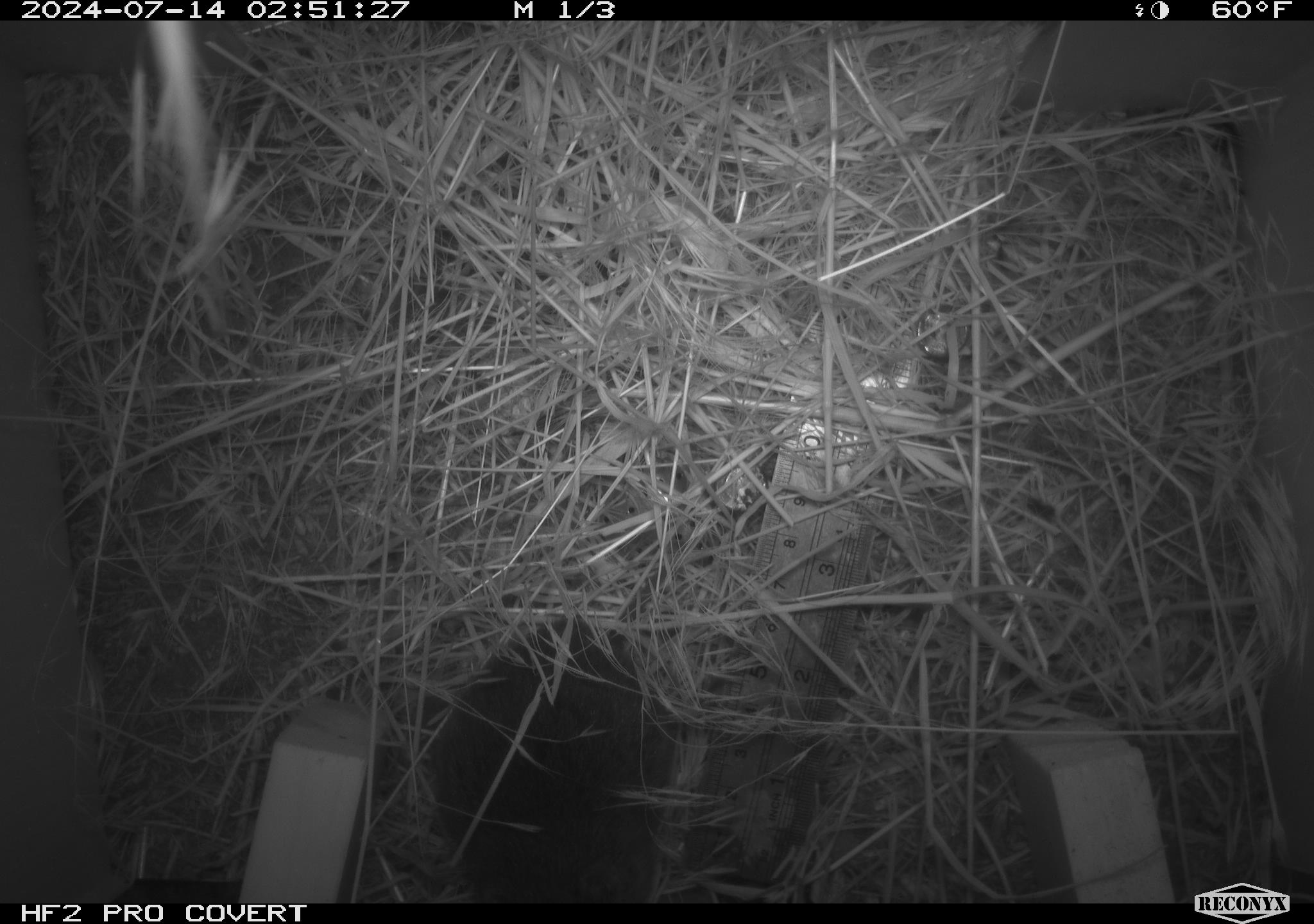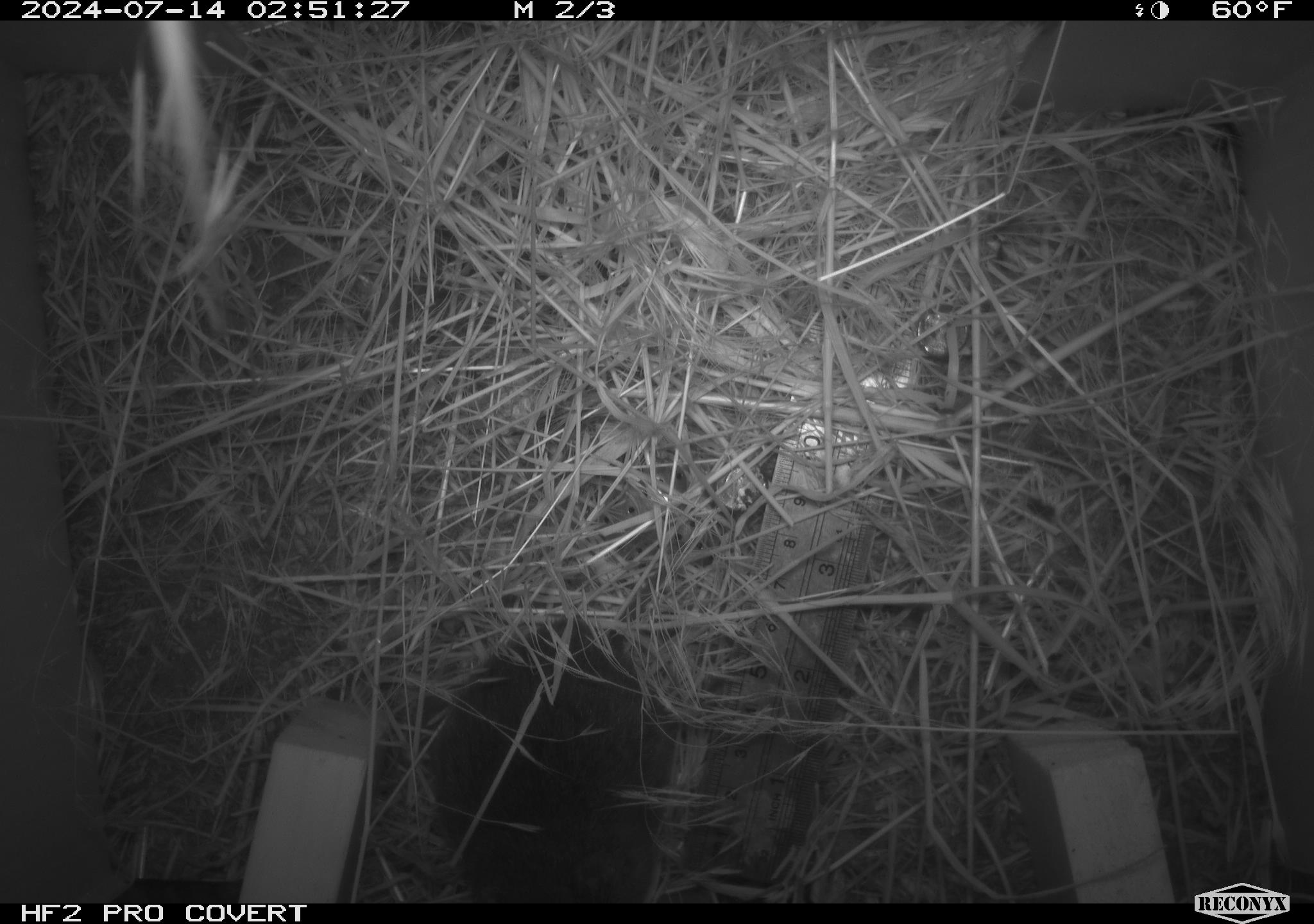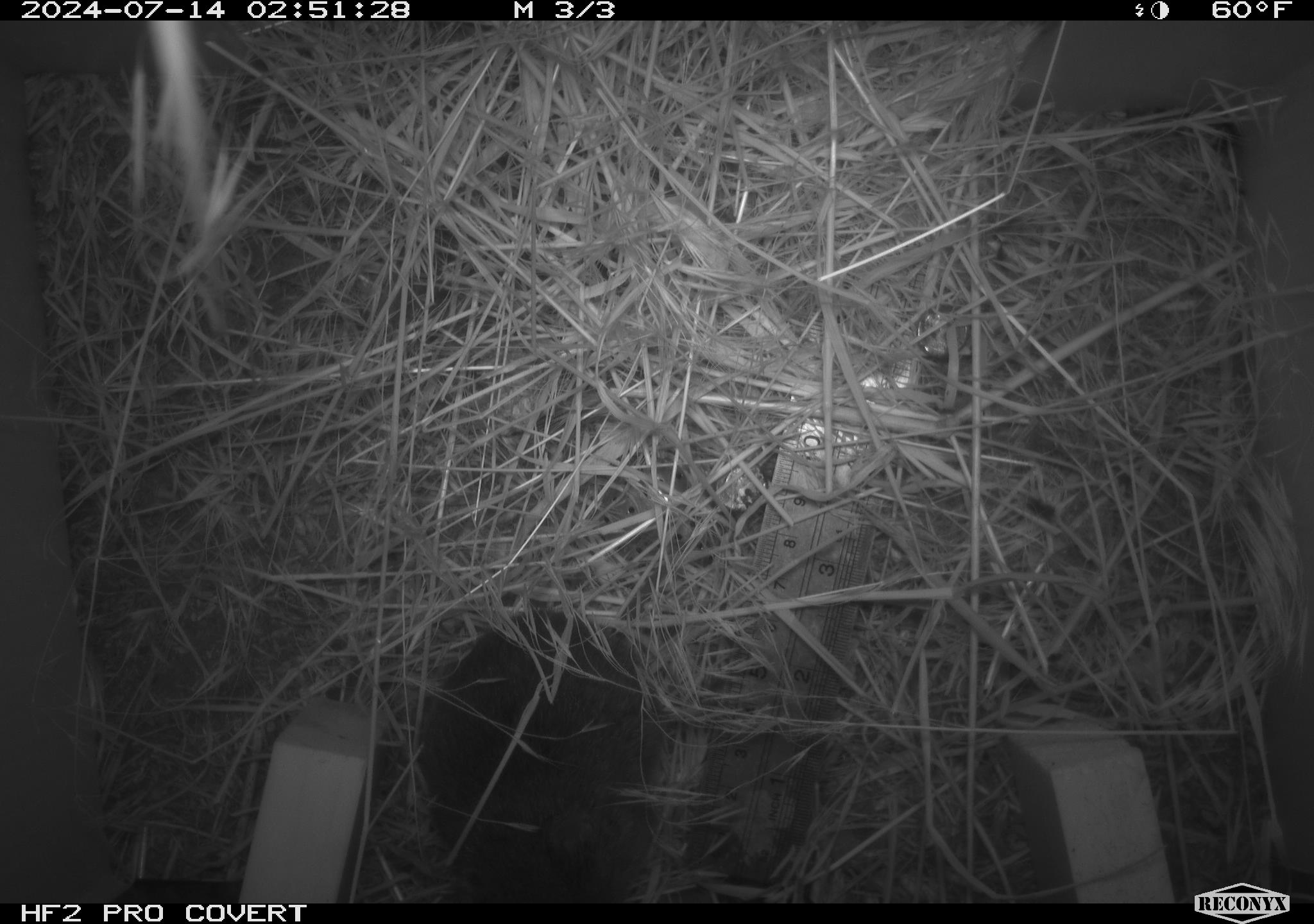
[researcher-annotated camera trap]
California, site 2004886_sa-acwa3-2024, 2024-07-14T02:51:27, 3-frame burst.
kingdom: Animalia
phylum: Chordata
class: Mammalia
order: Rodentia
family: Cricetidae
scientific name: Arvicolinae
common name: voles, lemmings, and muskrats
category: arvicolinae subfamily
Arvicolinae subfamily (voles, lemmings, and muskrats) (Arvicolinae).